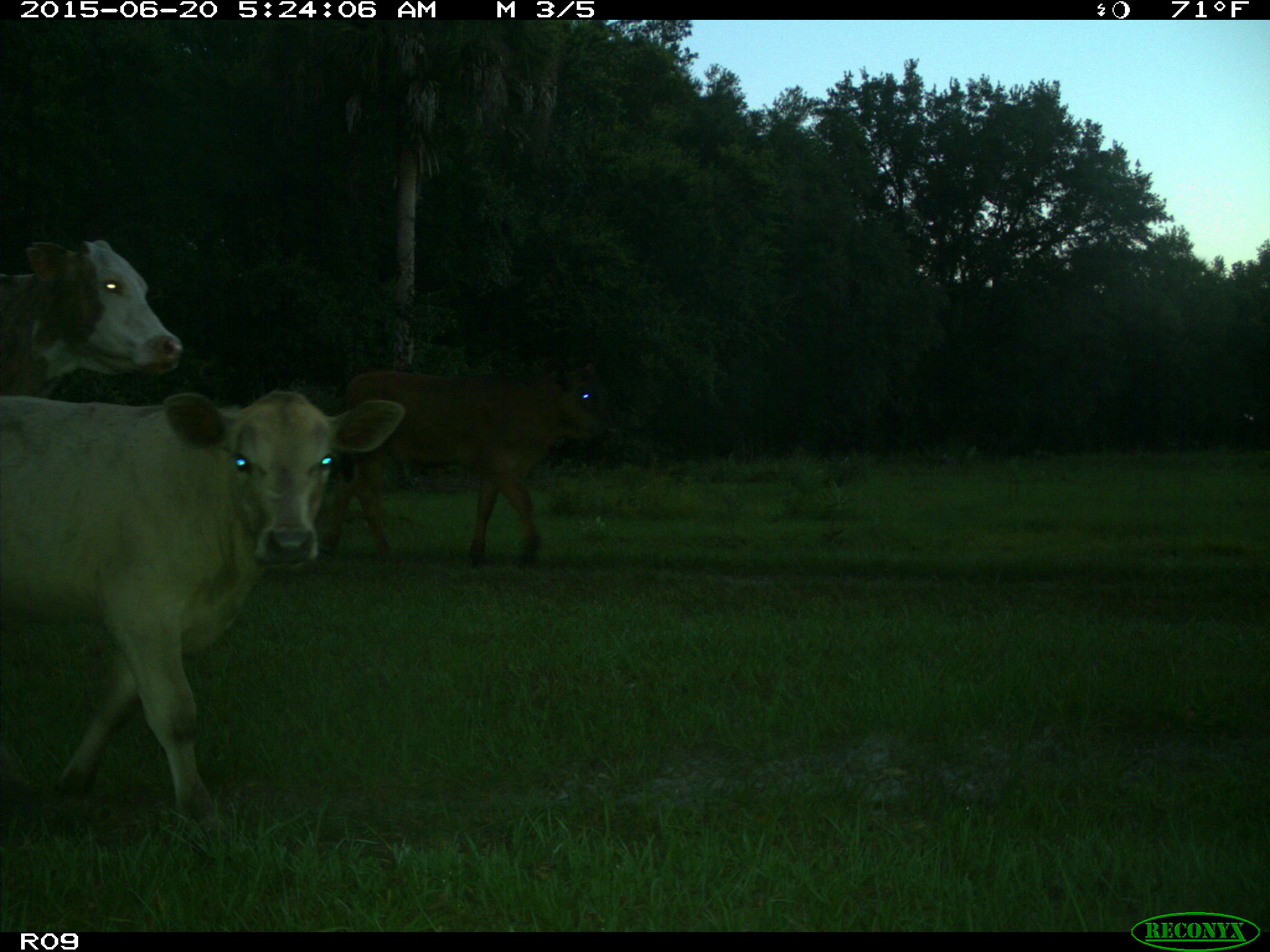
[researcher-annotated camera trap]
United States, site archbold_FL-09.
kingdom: Animalia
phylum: Chordata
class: Mammalia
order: Artiodactyla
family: Bovidae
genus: Bos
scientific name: Bos taurus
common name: domestic cow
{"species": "Bos taurus (domestic cow)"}